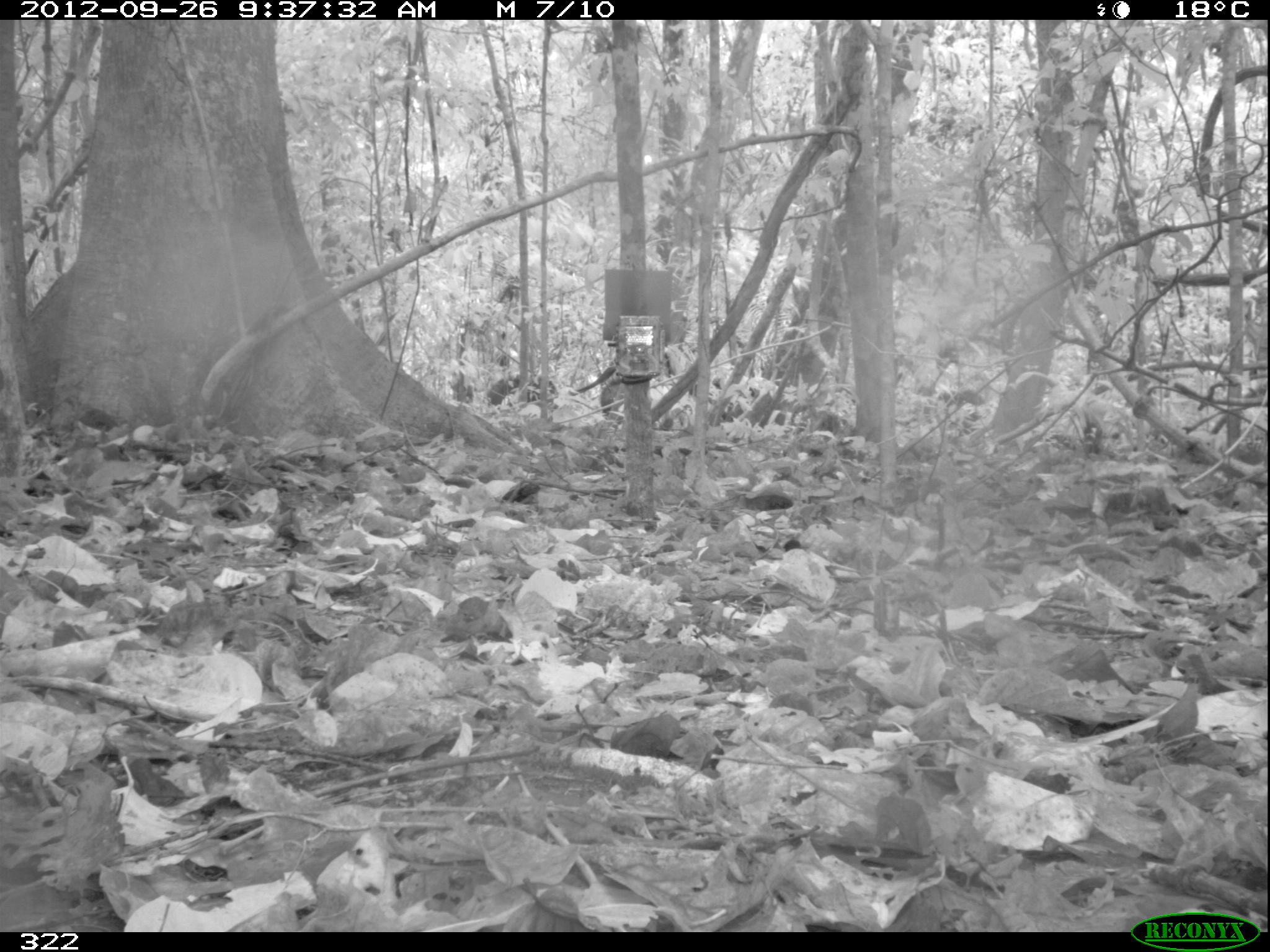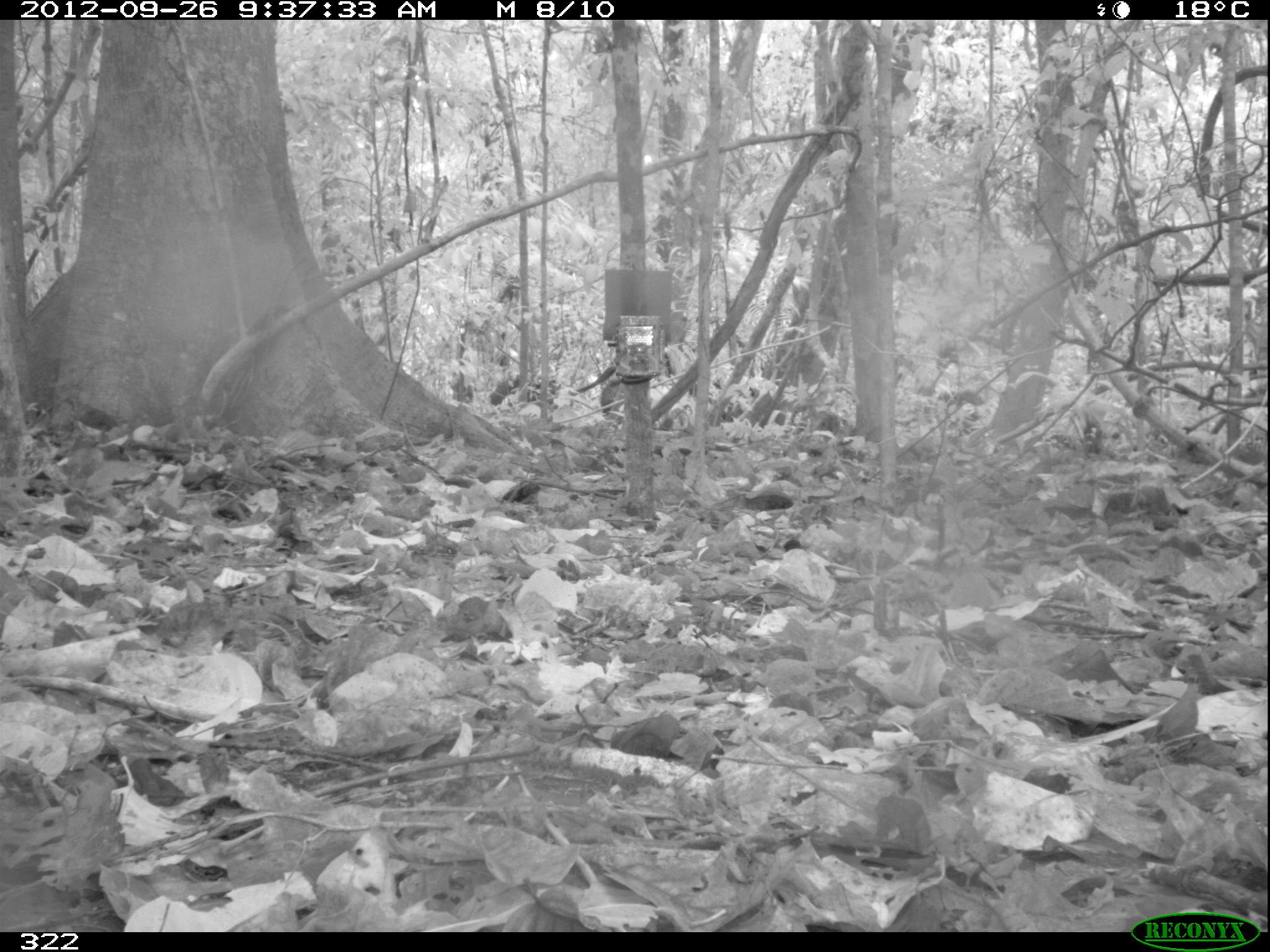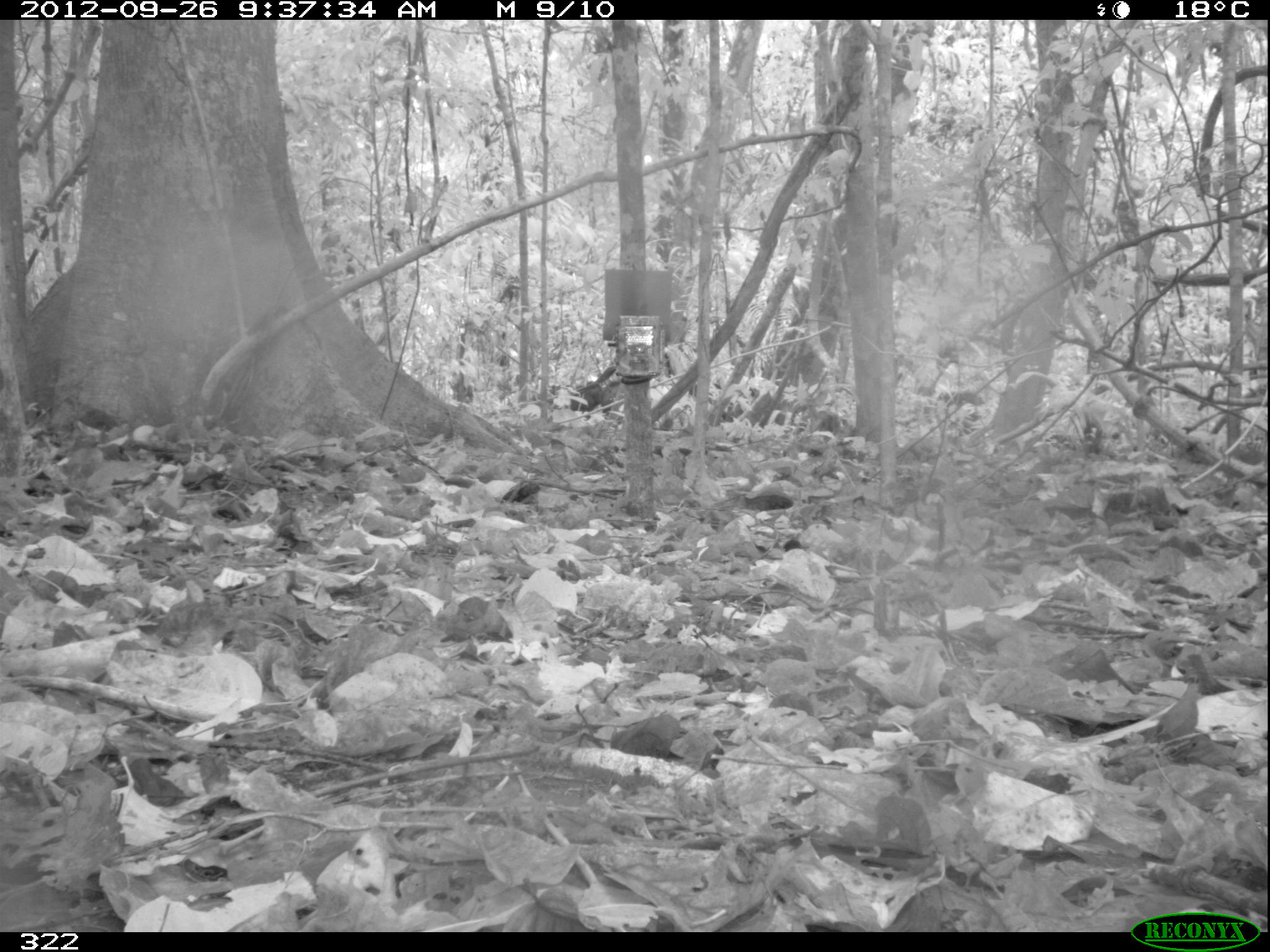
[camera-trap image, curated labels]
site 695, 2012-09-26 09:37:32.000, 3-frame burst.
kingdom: Animalia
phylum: Chordata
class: Mammalia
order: Artiodactyla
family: Tayassuidae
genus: Tayassu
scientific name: Tayassu pecari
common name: white-lipped peccary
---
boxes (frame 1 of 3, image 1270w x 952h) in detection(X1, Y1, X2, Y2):
tayassu pecari: detection(486, 374, 558, 412); detection(600, 379, 625, 416)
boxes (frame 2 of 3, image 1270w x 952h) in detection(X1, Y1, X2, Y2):
tayassu pecari: detection(488, 378, 573, 409); detection(600, 378, 624, 414)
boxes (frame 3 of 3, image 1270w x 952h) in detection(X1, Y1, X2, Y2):
tayassu pecari: detection(601, 379, 625, 424); detection(570, 380, 600, 413)